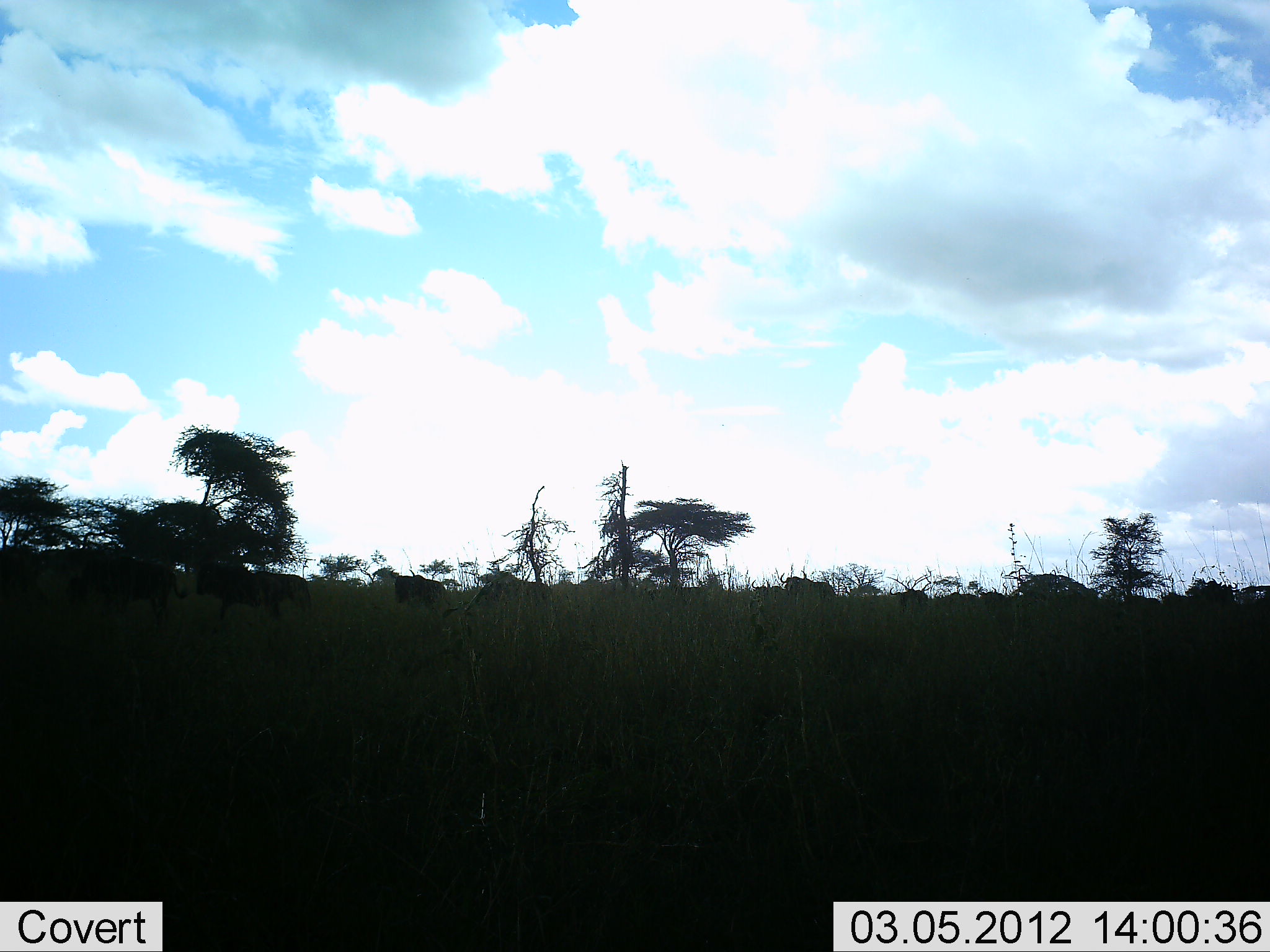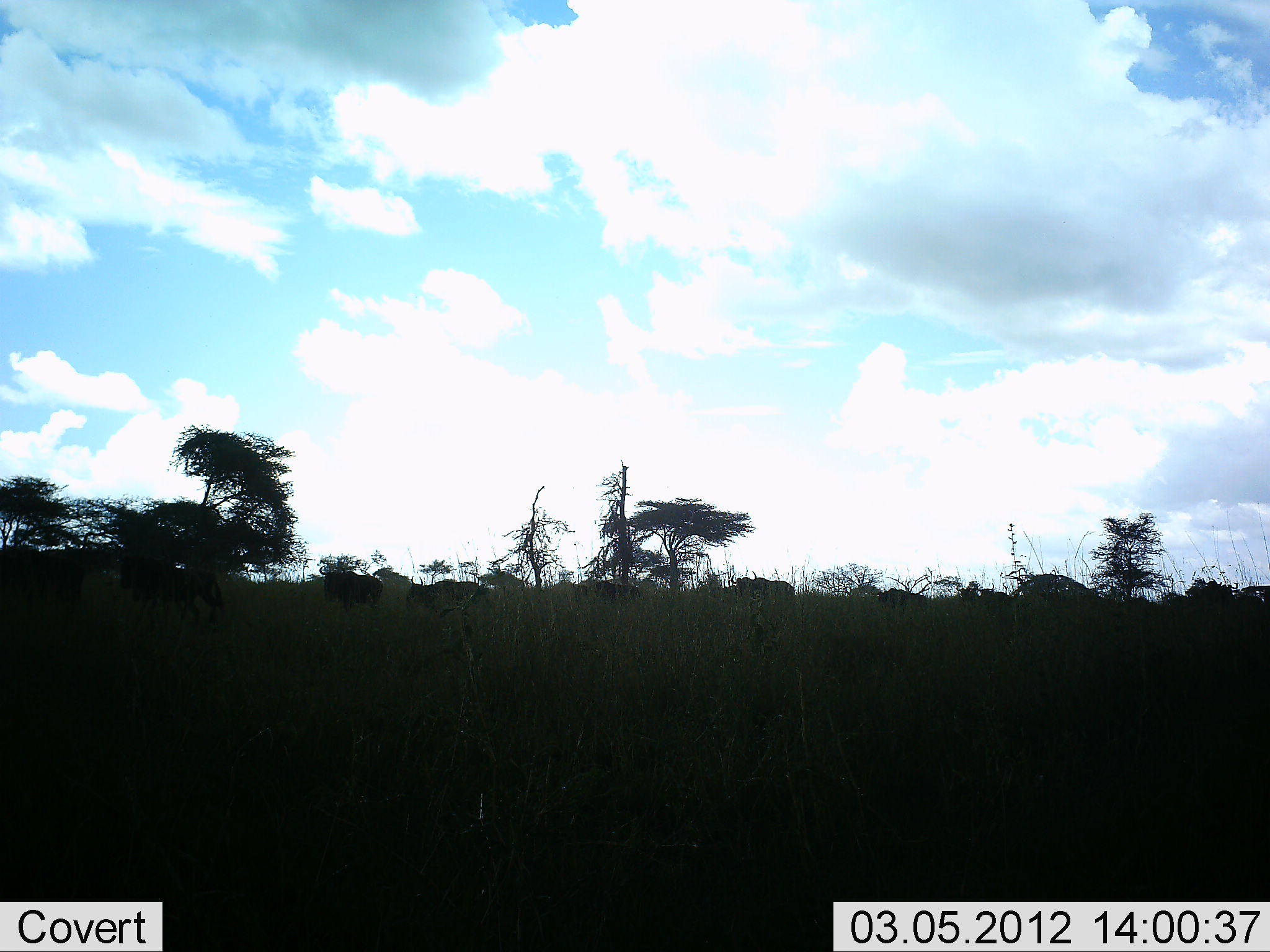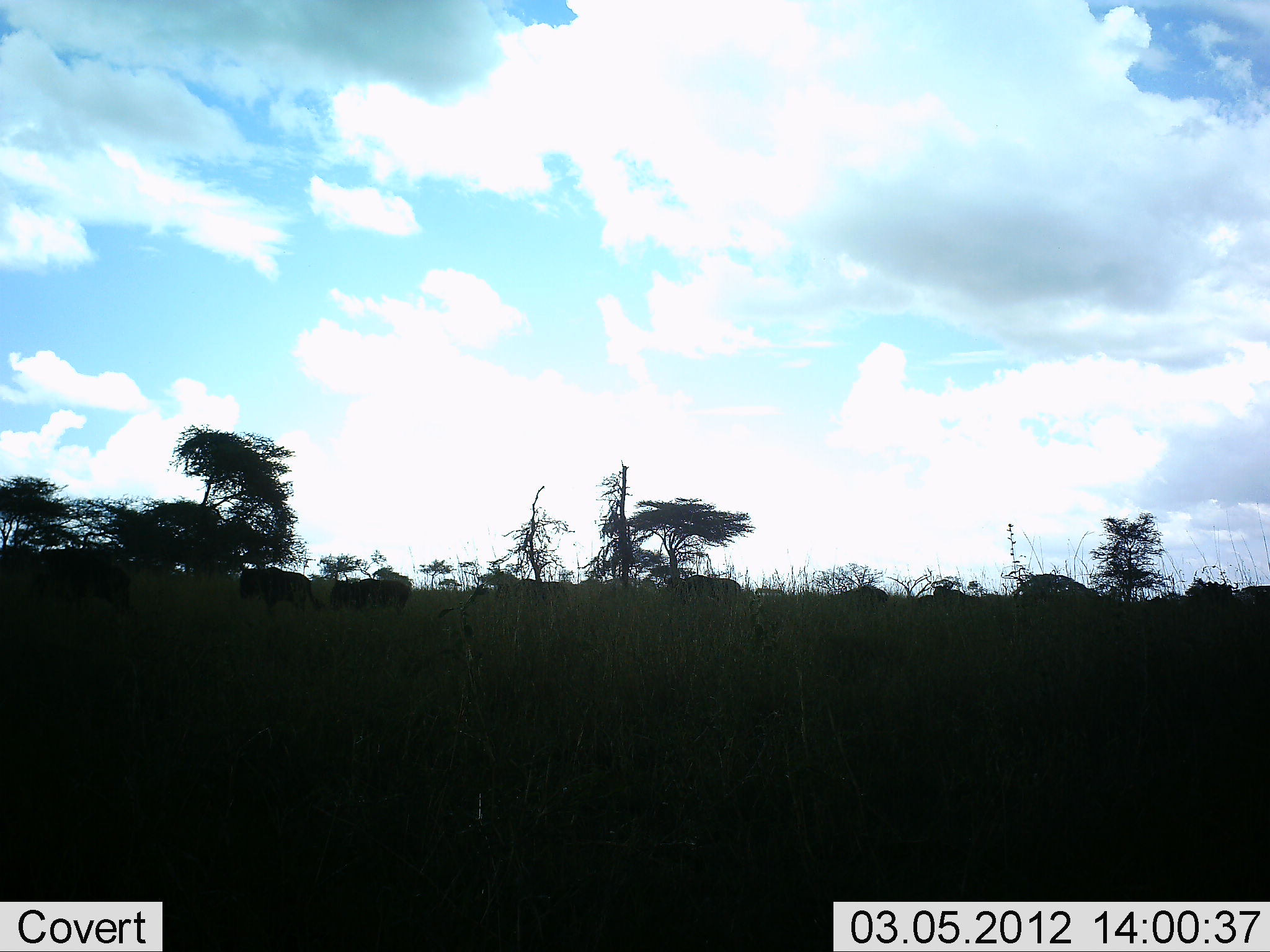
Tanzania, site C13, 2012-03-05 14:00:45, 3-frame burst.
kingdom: Animalia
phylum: Chordata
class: Mammalia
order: Artiodactyla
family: Bovidae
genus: Connochaetes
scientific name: Connochaetes taurinus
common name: blue wildebeest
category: wildebeest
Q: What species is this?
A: Wildebeest (blue wildebeest) (Connochaetes taurinus).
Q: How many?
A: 11-50.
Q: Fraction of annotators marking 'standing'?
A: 0%.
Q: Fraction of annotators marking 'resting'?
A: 0%.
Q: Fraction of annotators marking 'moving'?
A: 100%.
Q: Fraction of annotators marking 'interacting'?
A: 0%.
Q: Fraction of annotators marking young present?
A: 7%.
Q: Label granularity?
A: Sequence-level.